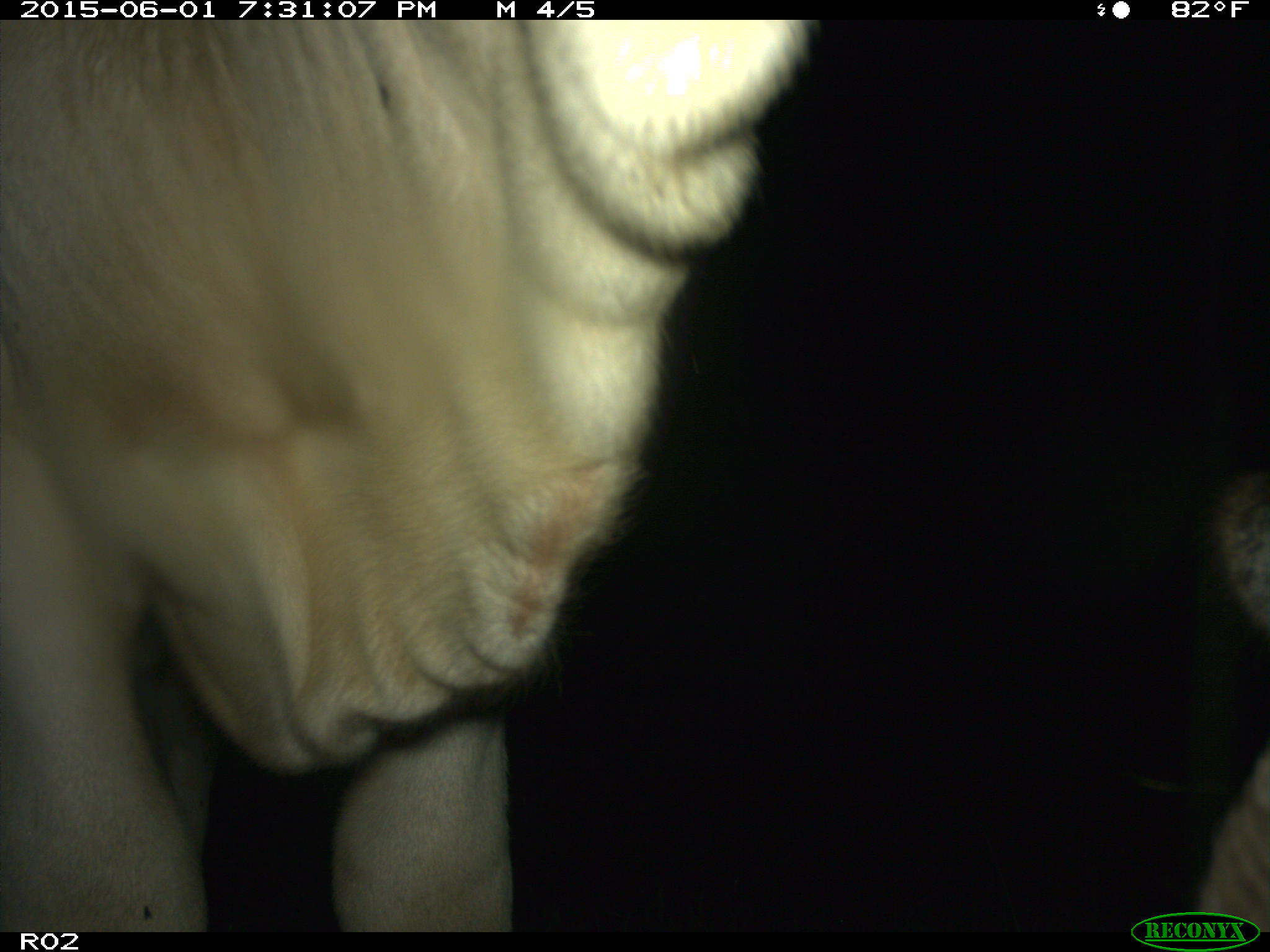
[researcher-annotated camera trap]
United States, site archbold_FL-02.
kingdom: Animalia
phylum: Chordata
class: Mammalia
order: Artiodactyla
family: Bovidae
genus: Bos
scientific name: Bos taurus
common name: domestic cow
Bos taurus (domestic cow).